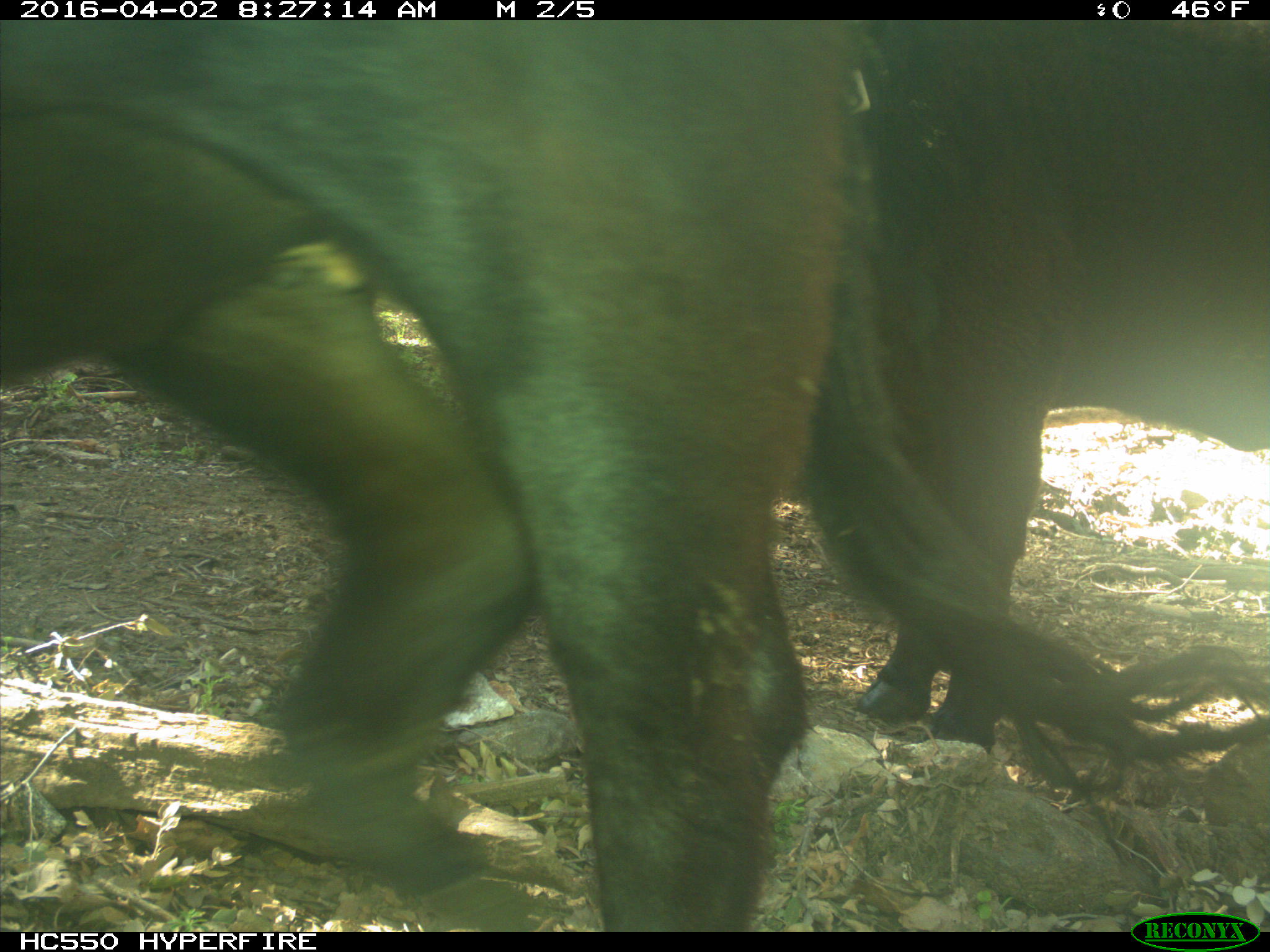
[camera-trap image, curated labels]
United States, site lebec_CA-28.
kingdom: Animalia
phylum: Chordata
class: Mammalia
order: Artiodactyla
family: Bovidae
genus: Bos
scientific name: Bos taurus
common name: domestic cow